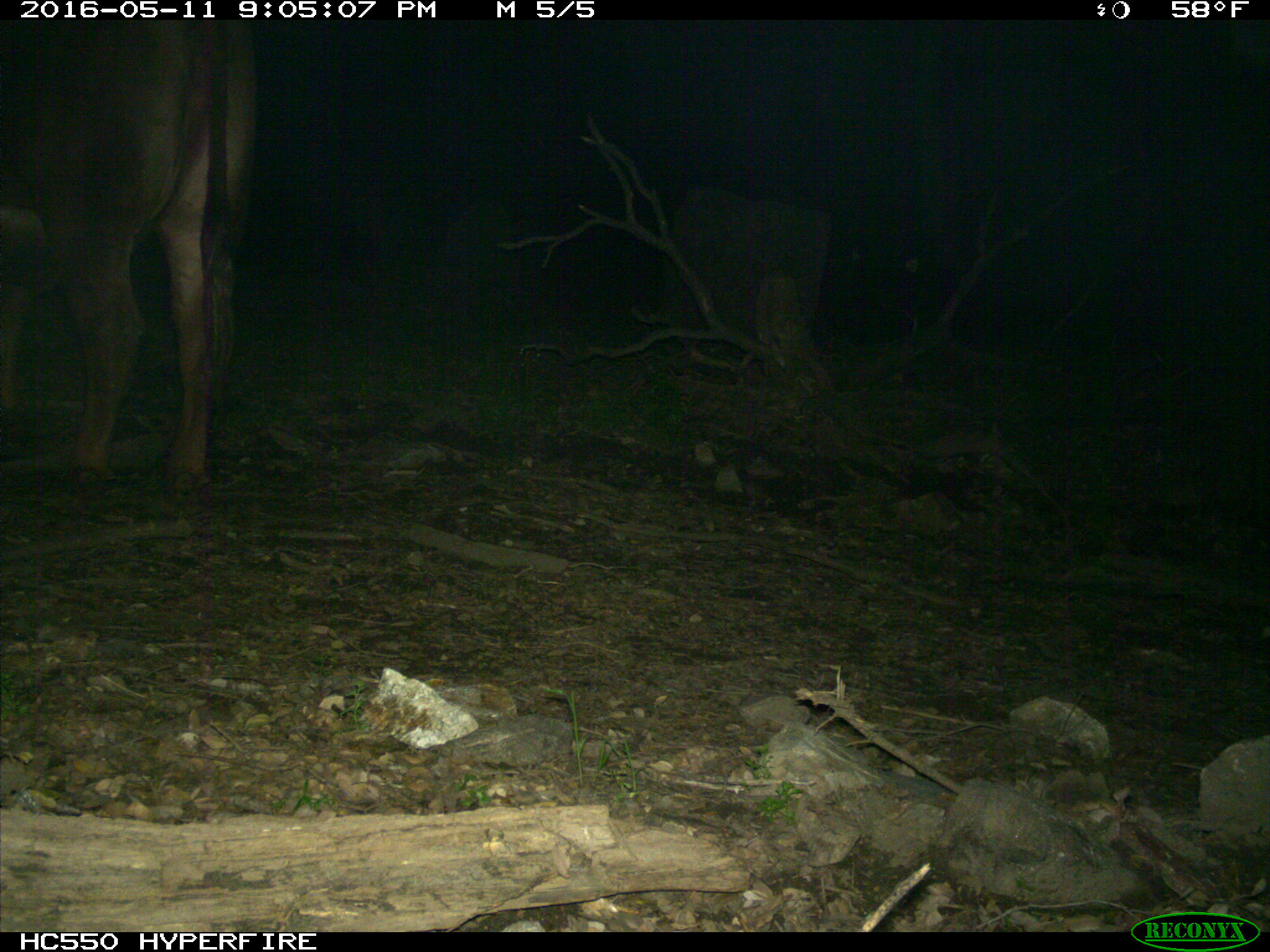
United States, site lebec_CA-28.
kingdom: Animalia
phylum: Chordata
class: Mammalia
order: Artiodactyla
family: Bovidae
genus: Bos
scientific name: Bos taurus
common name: domestic cow